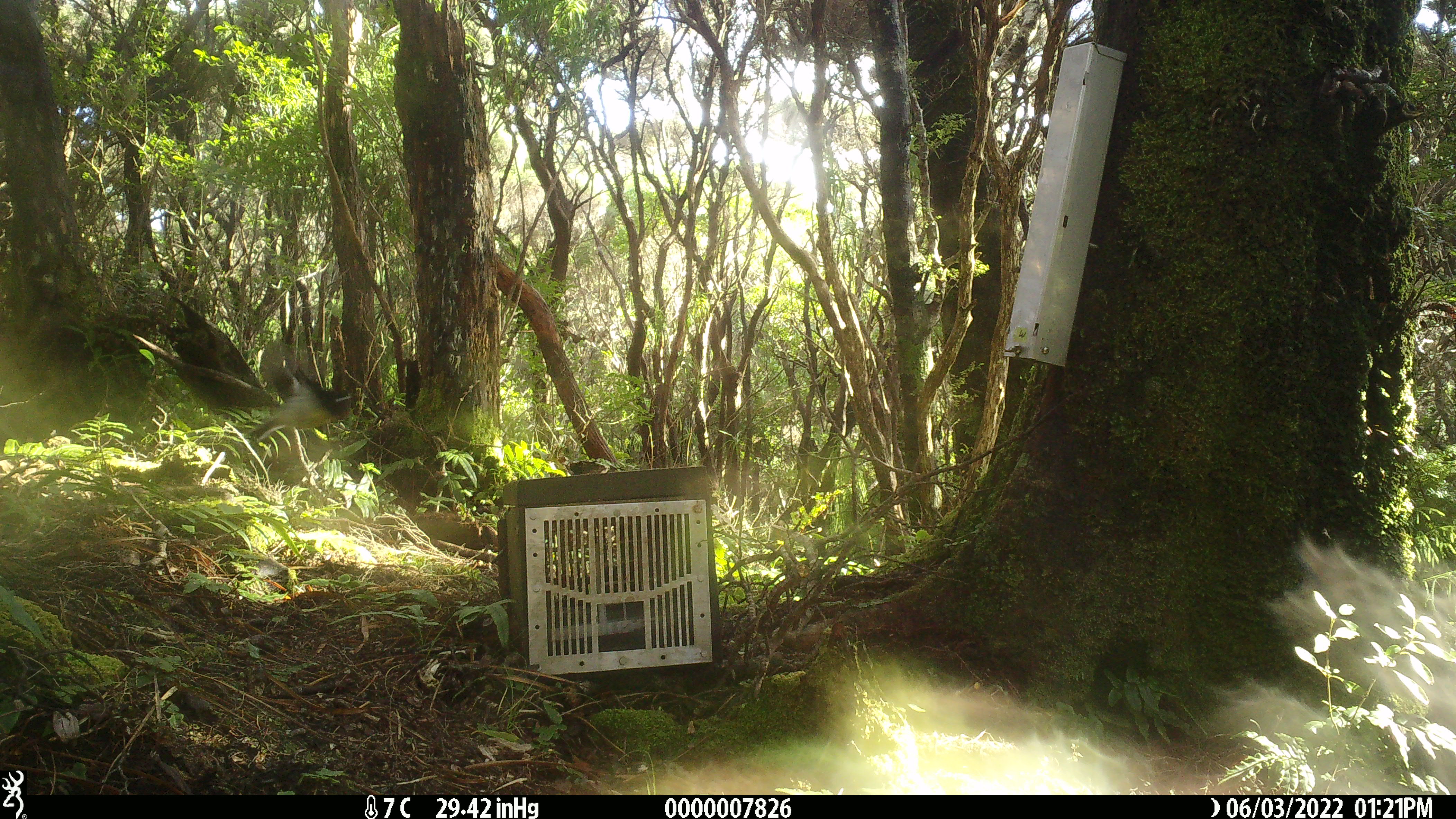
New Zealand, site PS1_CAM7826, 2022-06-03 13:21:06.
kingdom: Animalia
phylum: Chordata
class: Aves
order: Passeriformes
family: Petroicidae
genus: Petroica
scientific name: Petroica macrocephala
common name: tomtit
Tomtit (Petroica macrocephala).